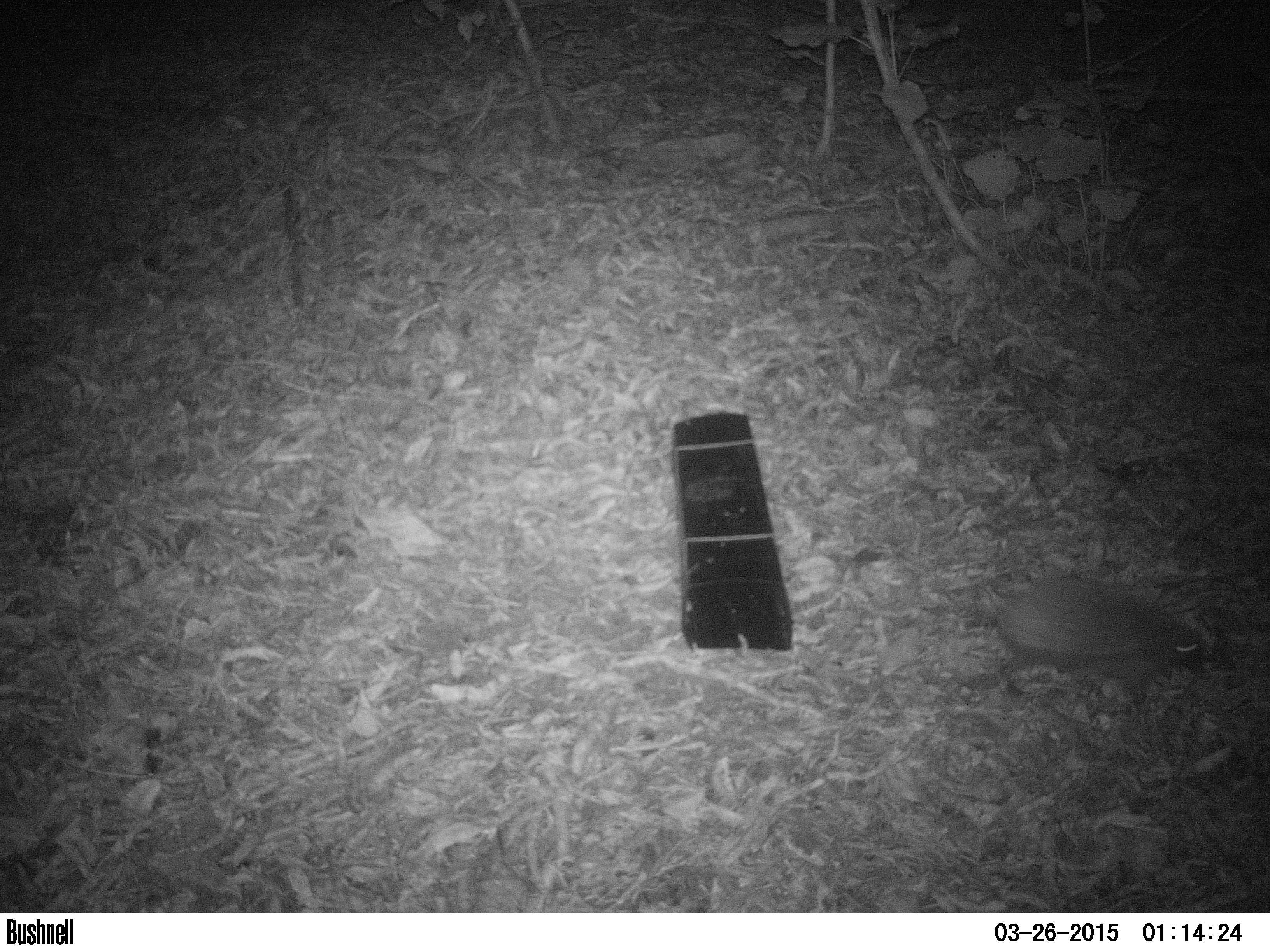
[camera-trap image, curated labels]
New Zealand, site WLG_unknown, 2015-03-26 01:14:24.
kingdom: Animalia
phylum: Chordata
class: Mammalia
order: Eulipotyphla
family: Erinaceidae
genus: Erinaceus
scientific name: Erinaceus europaeus europaeus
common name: european hedgehog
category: hedgehog